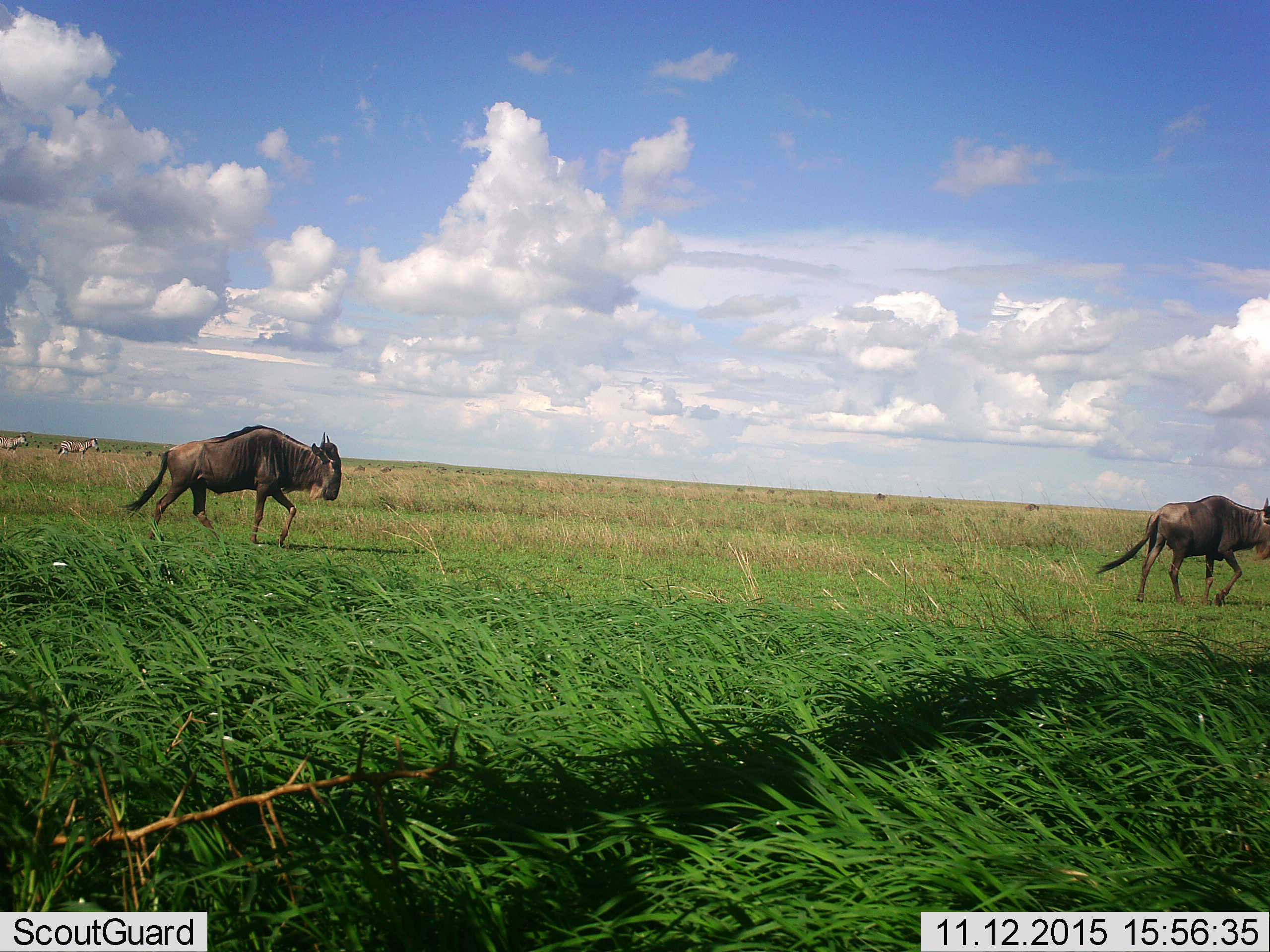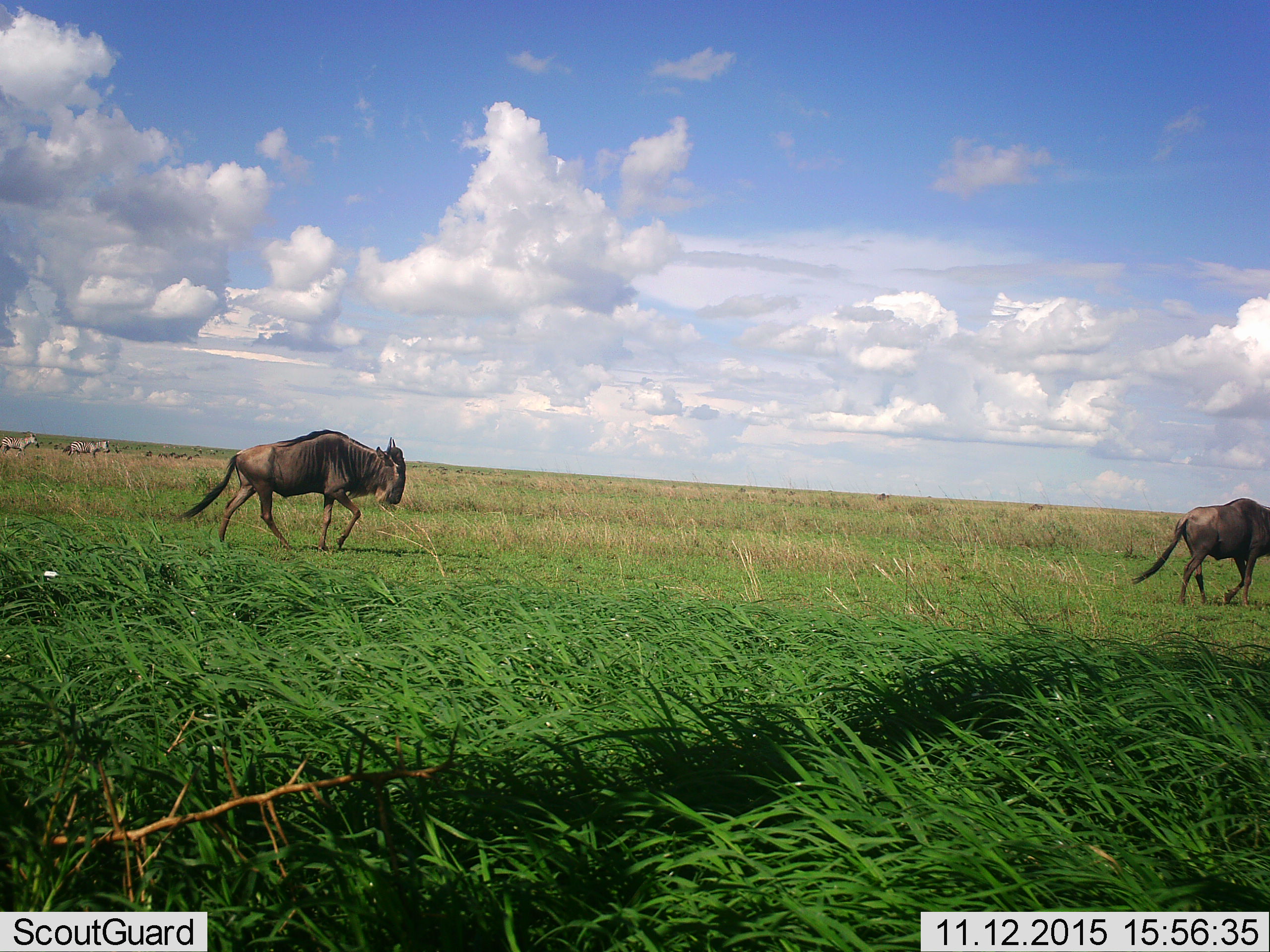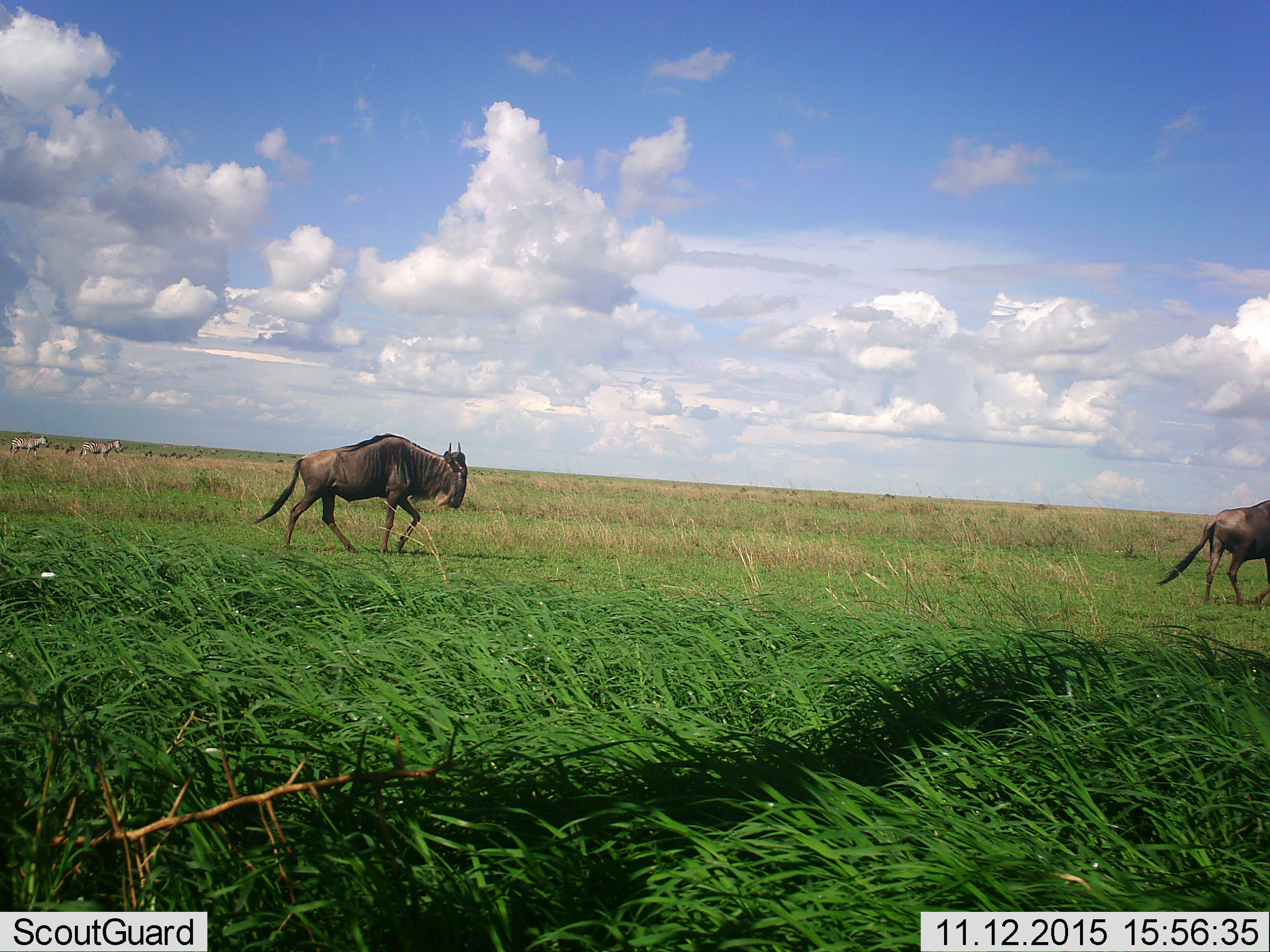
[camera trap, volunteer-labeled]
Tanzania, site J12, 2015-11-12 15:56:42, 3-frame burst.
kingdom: Animalia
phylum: Chordata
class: Mammalia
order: Artiodactyla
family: Bovidae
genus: Connochaetes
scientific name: Connochaetes taurinus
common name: blue wildebeest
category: wildebeest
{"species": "wildebeest (blue wildebeest) (Connochaetes taurinus)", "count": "2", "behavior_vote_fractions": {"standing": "0%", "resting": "0%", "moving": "100%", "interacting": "0%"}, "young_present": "0%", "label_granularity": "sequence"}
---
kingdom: Animalia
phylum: Chordata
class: Mammalia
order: Perissodactyla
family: Equidae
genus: Equus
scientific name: Equus quagga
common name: plains zebra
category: zebra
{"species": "zebra (plains zebra) (Equus quagga)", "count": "2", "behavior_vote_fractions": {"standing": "0%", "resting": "0%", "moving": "100%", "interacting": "0%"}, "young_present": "0%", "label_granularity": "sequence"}